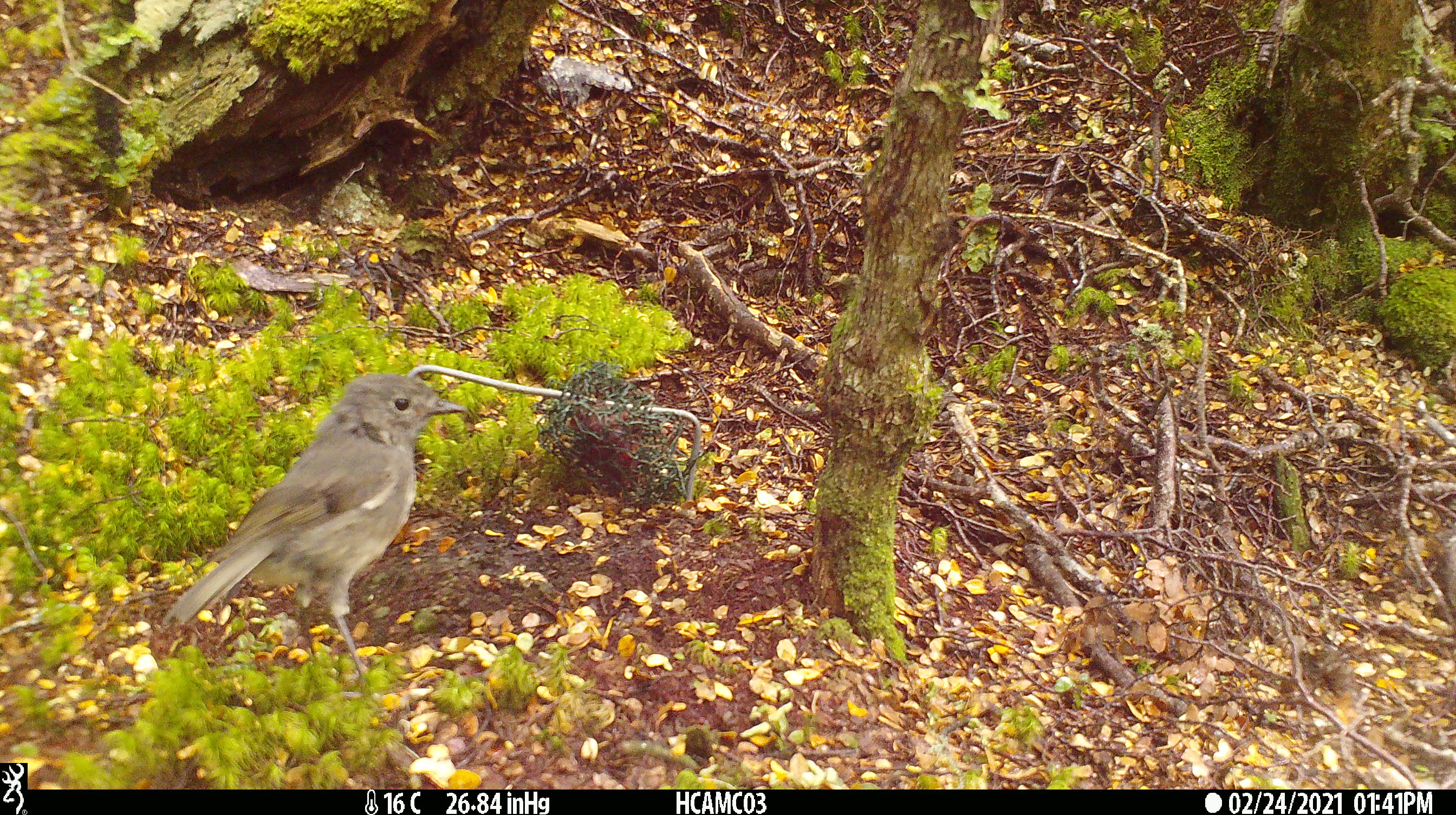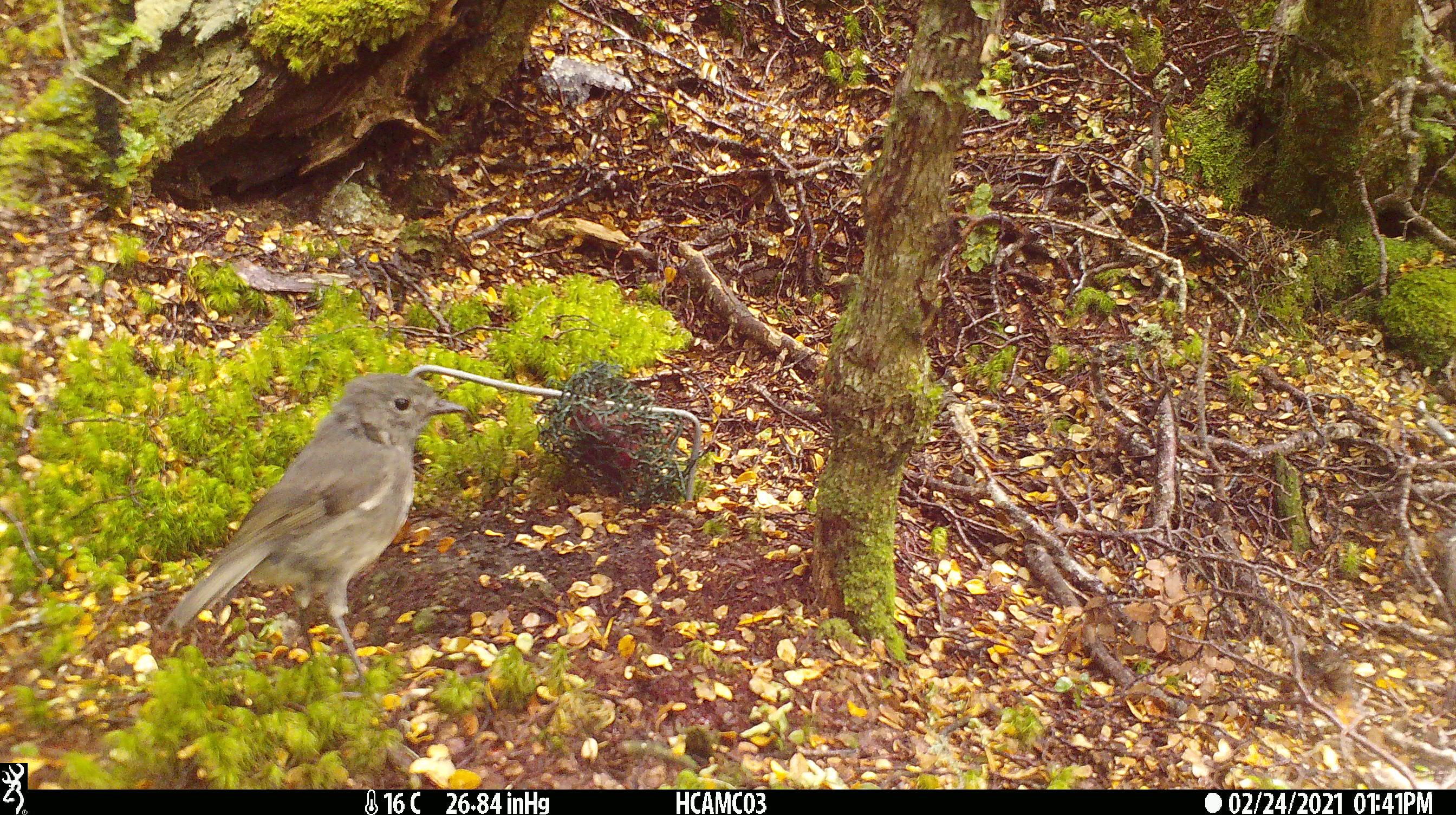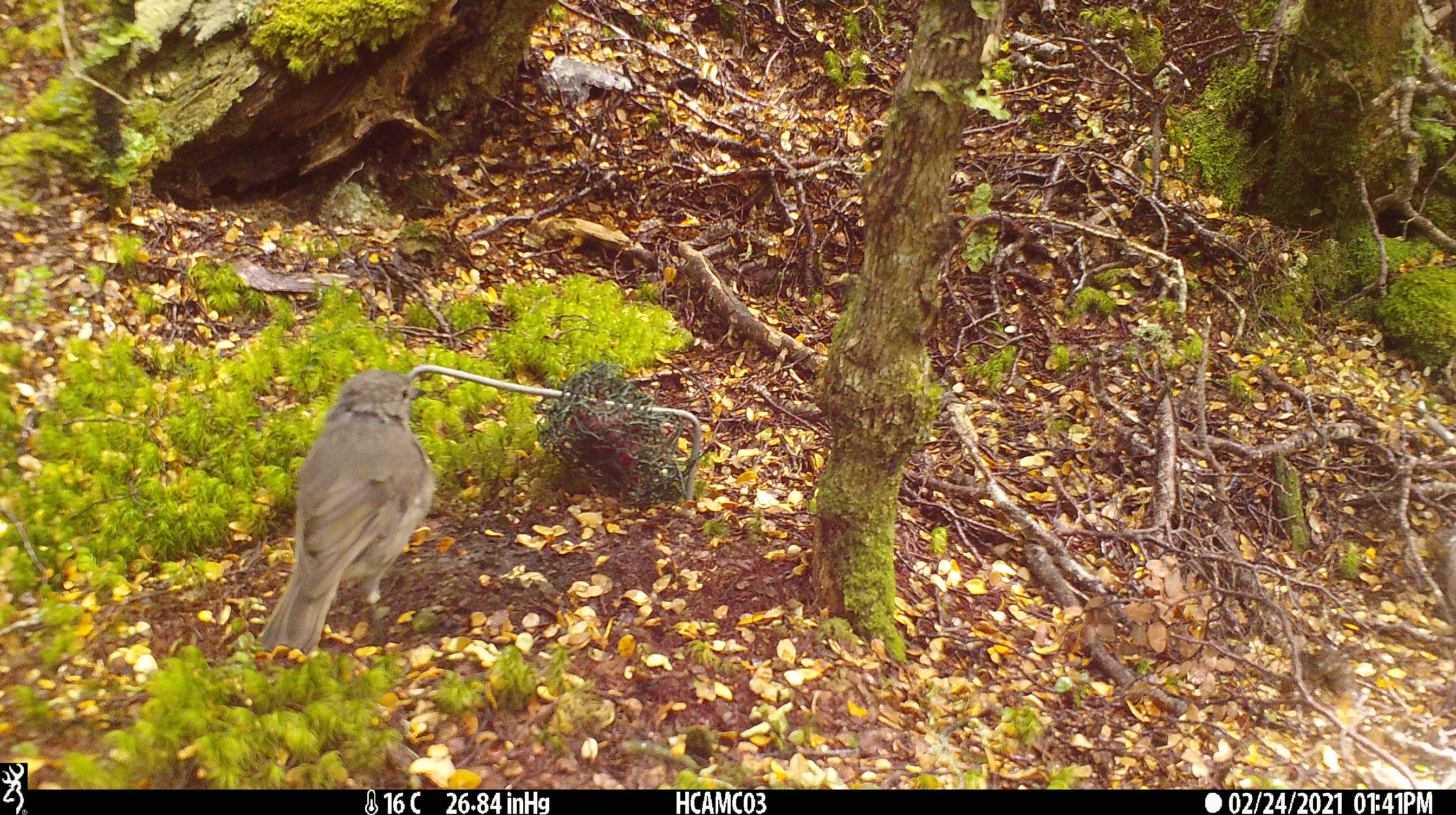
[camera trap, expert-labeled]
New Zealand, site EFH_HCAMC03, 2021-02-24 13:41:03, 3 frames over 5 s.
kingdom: Animalia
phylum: Chordata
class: Aves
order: Passeriformes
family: Petroicidae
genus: Petroica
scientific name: Petroica australis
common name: new zealand robin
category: robin